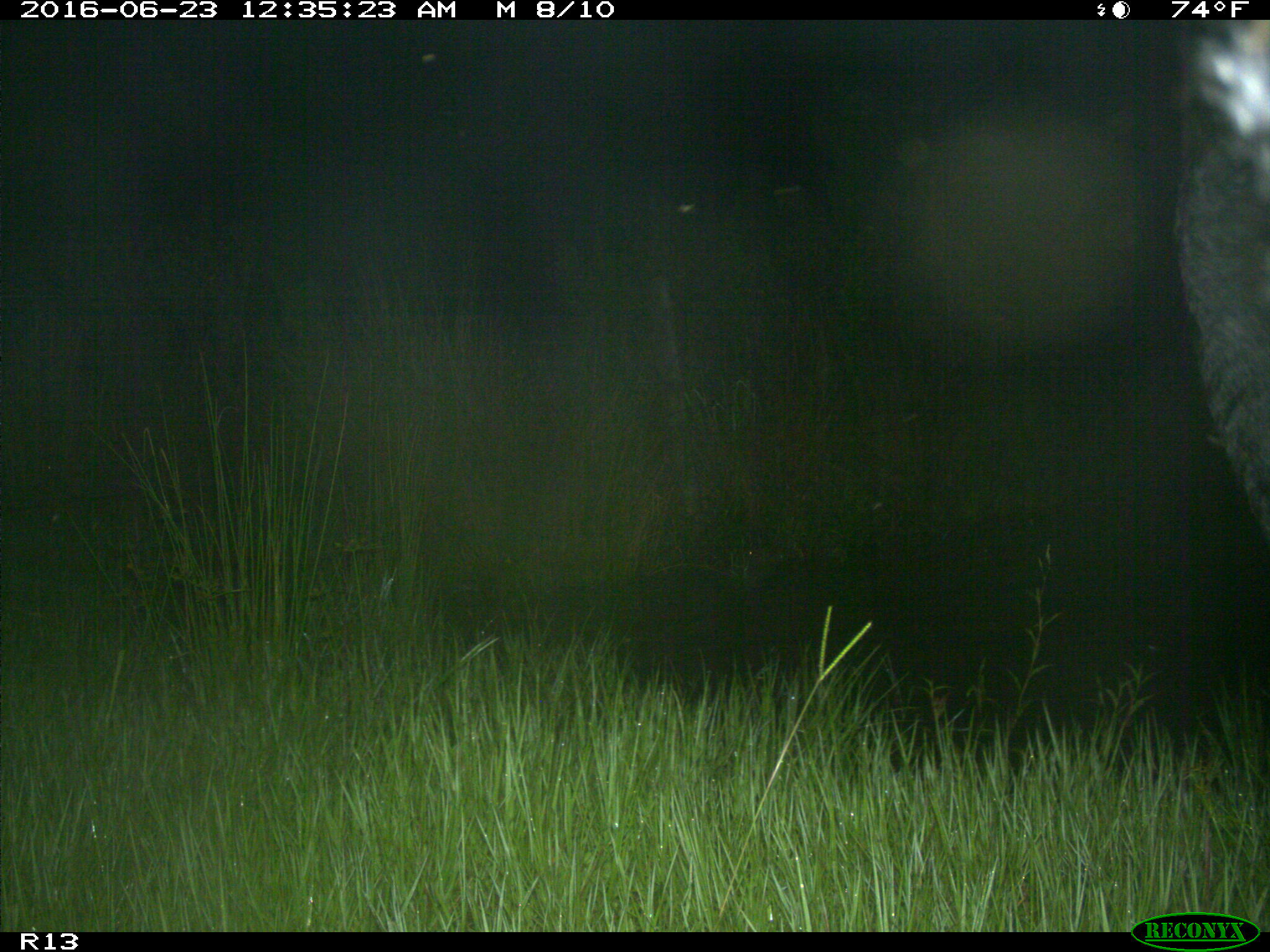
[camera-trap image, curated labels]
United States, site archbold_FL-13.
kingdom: Animalia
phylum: Chordata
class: Mammalia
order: Artiodactyla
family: Bovidae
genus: Bos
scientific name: Bos taurus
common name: domestic cow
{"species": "Bos taurus (domestic cow)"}